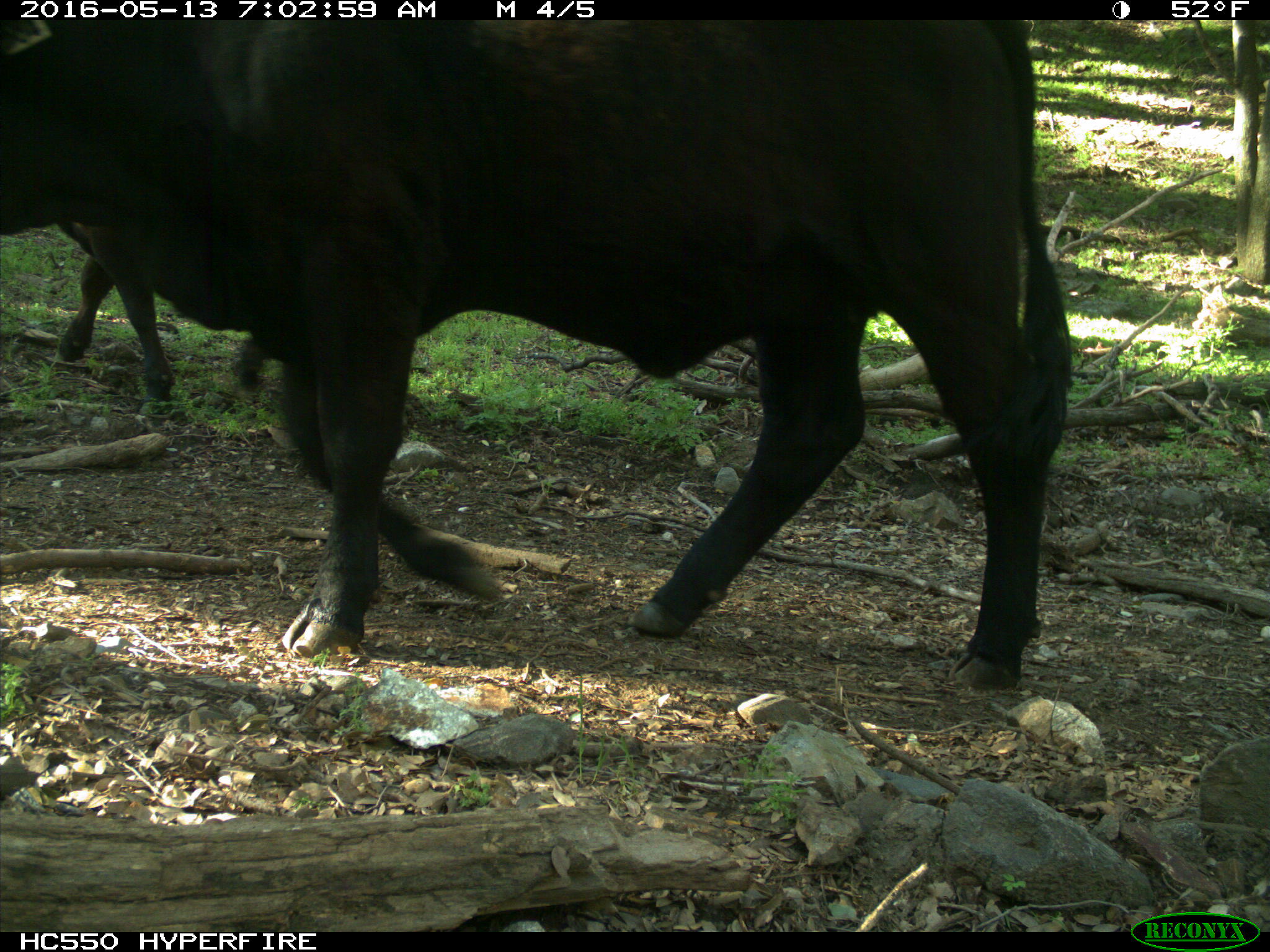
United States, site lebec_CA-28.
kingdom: Animalia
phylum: Chordata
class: Mammalia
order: Artiodactyla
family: Bovidae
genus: Bos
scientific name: Bos taurus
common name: domestic cow